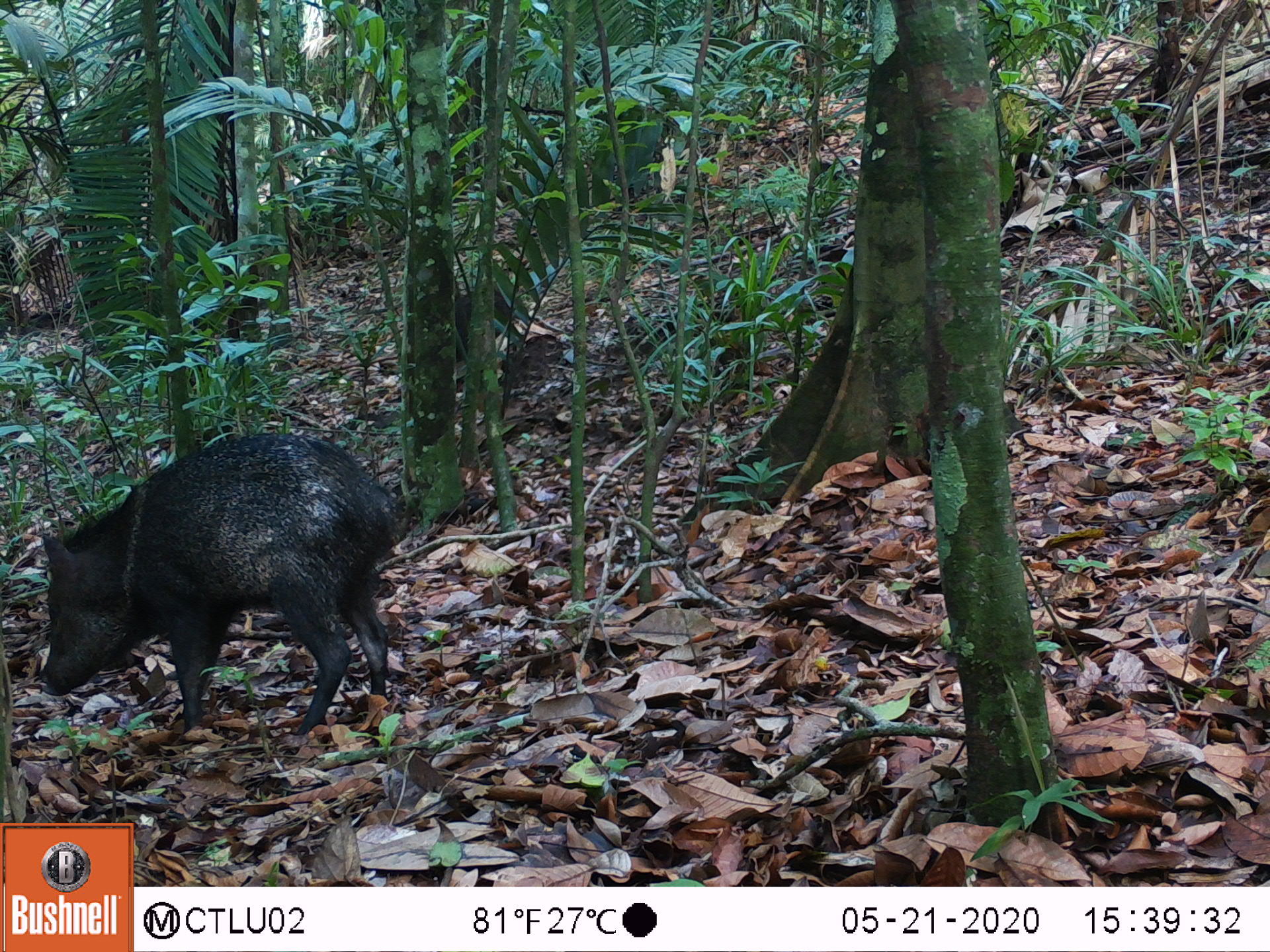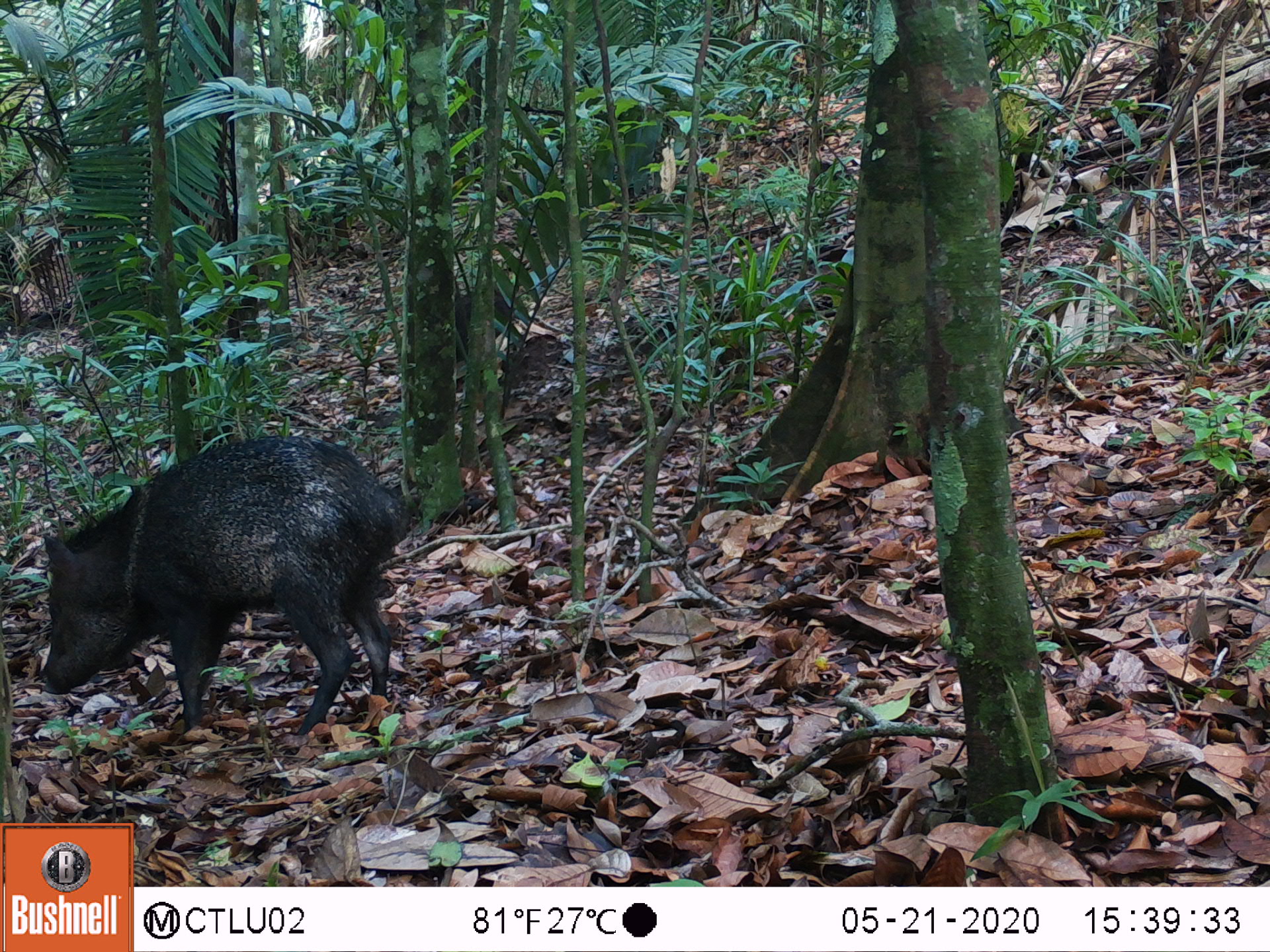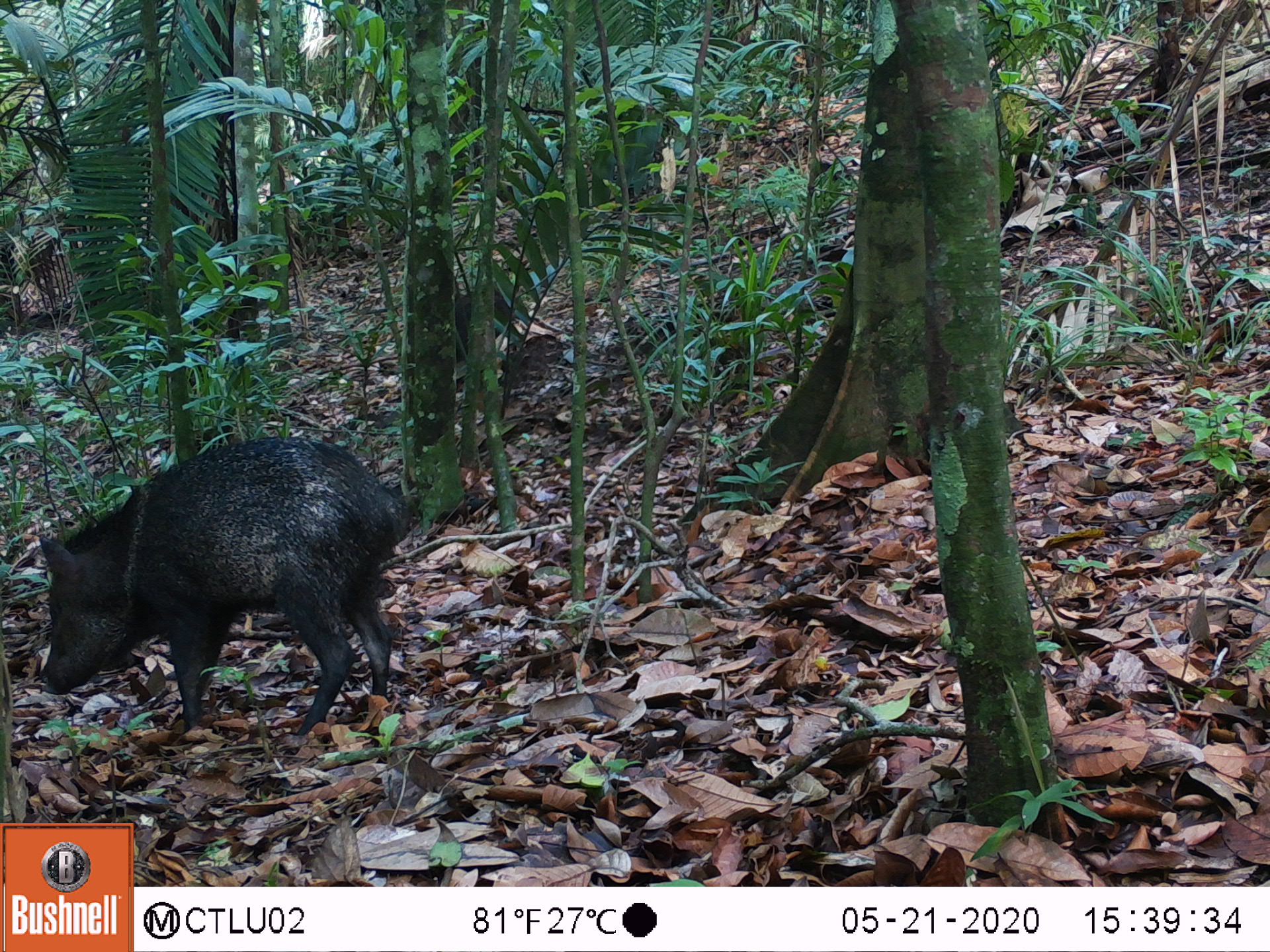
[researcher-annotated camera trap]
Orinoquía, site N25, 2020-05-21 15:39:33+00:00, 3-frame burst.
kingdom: Animalia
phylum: Chordata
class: Mammalia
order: Artiodactyla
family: Tayassuidae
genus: Pecari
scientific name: Pecari tajacu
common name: collared peccary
Collared peccary (Pecari tajacu).